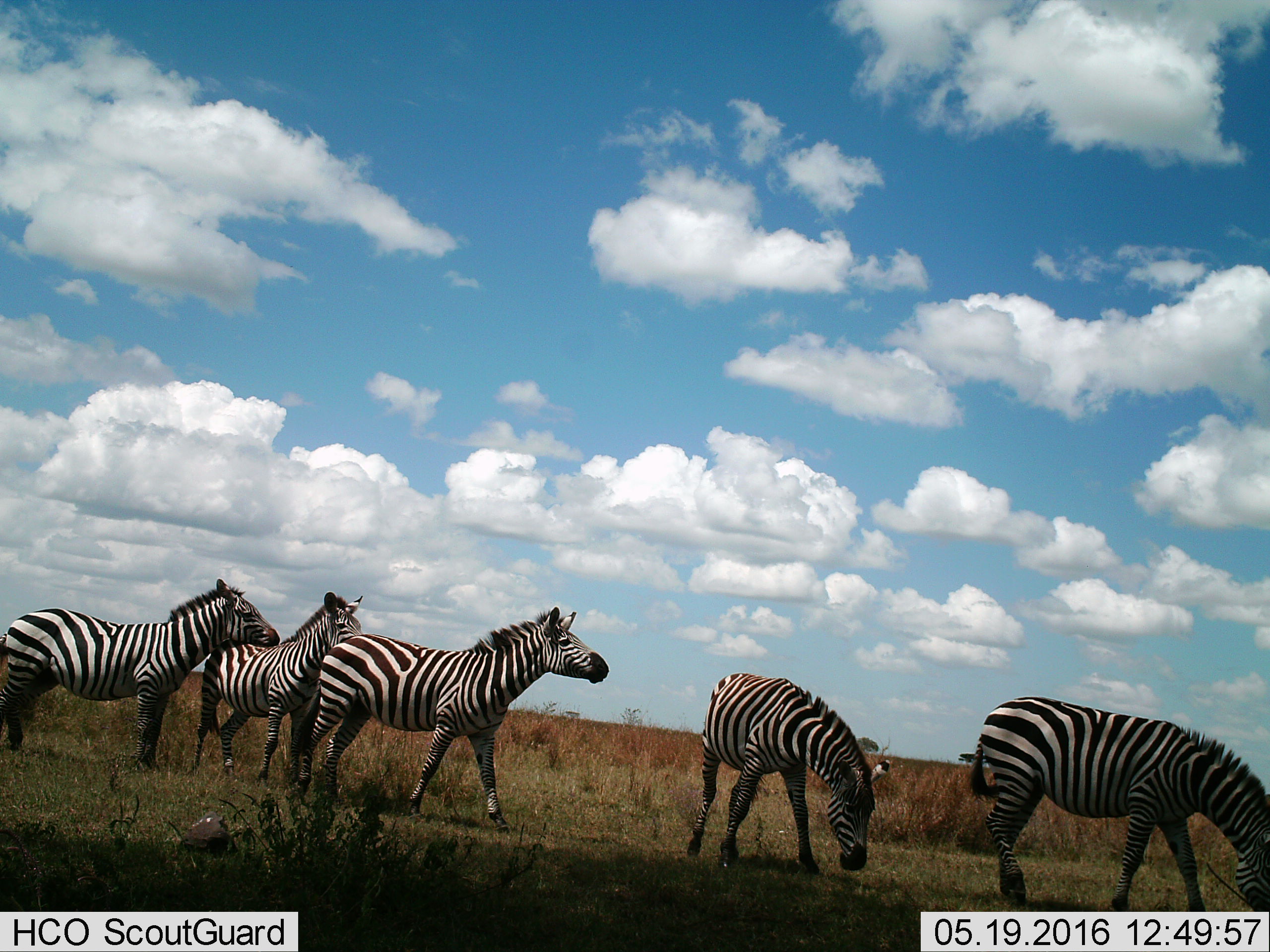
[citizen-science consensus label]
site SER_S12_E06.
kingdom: Animalia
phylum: Chordata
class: Mammalia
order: Perissodactyla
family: Equidae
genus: Equus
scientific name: Equus quagga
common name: plains zebra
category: zebraplains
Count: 5.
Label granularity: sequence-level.